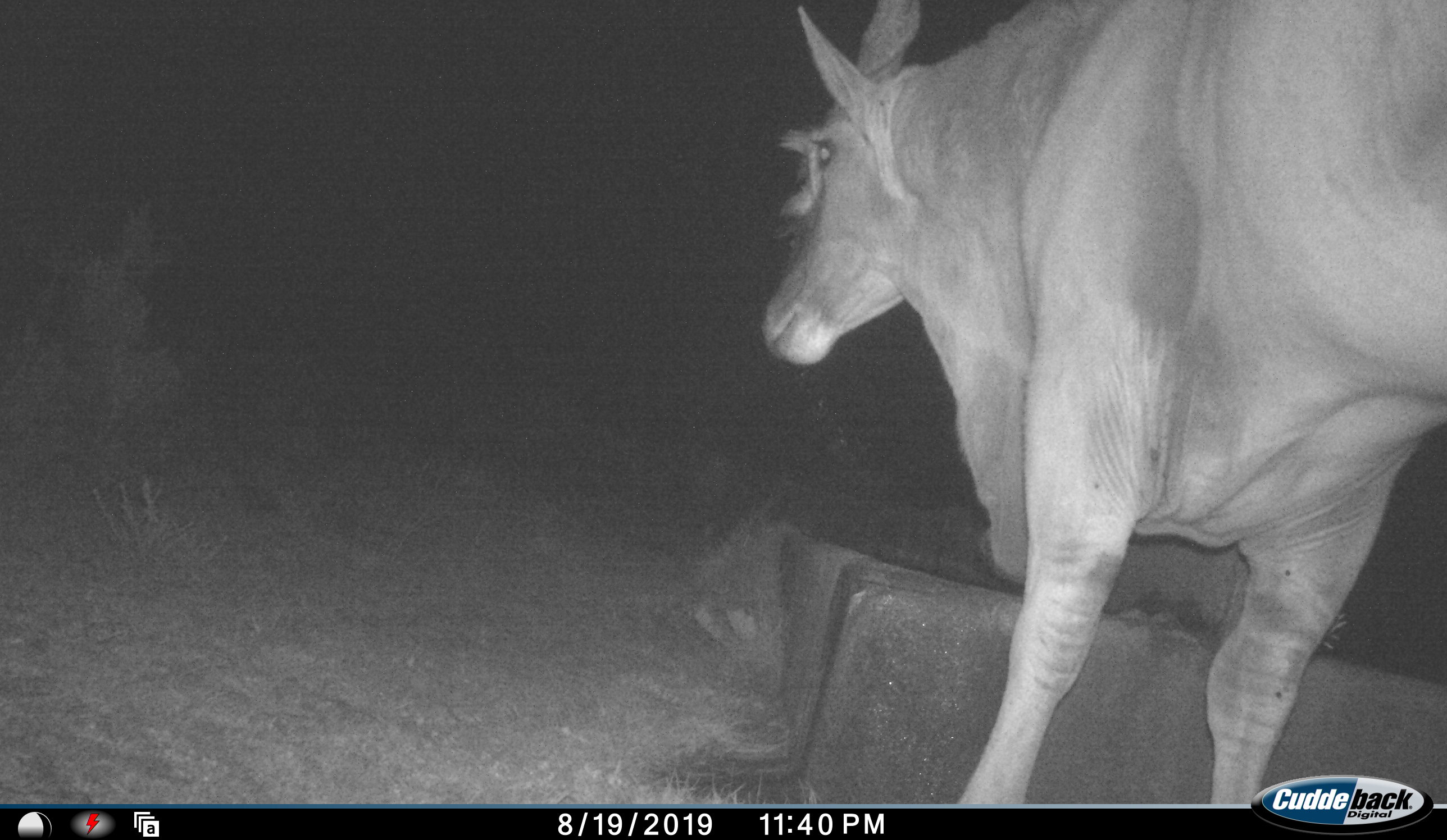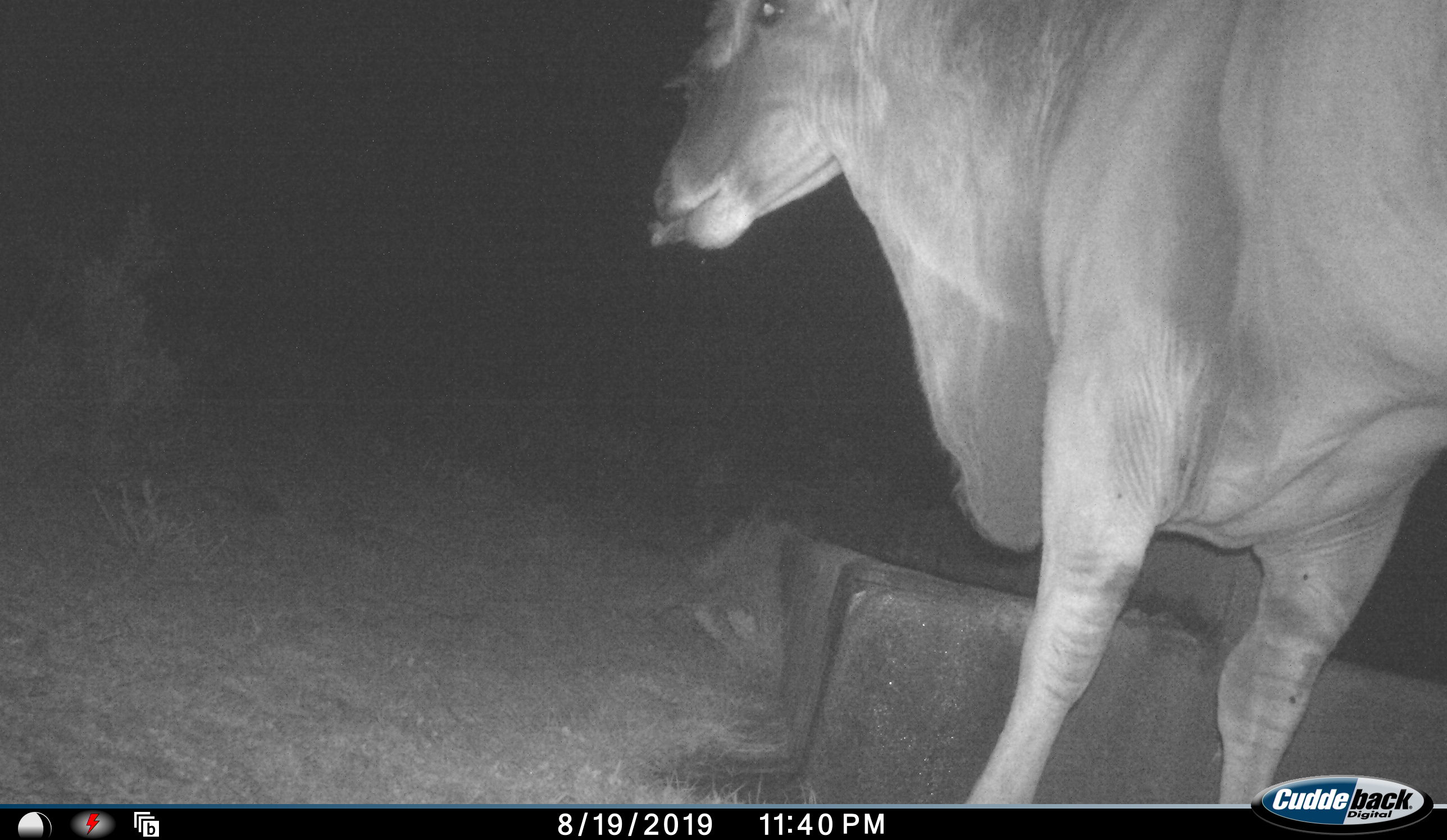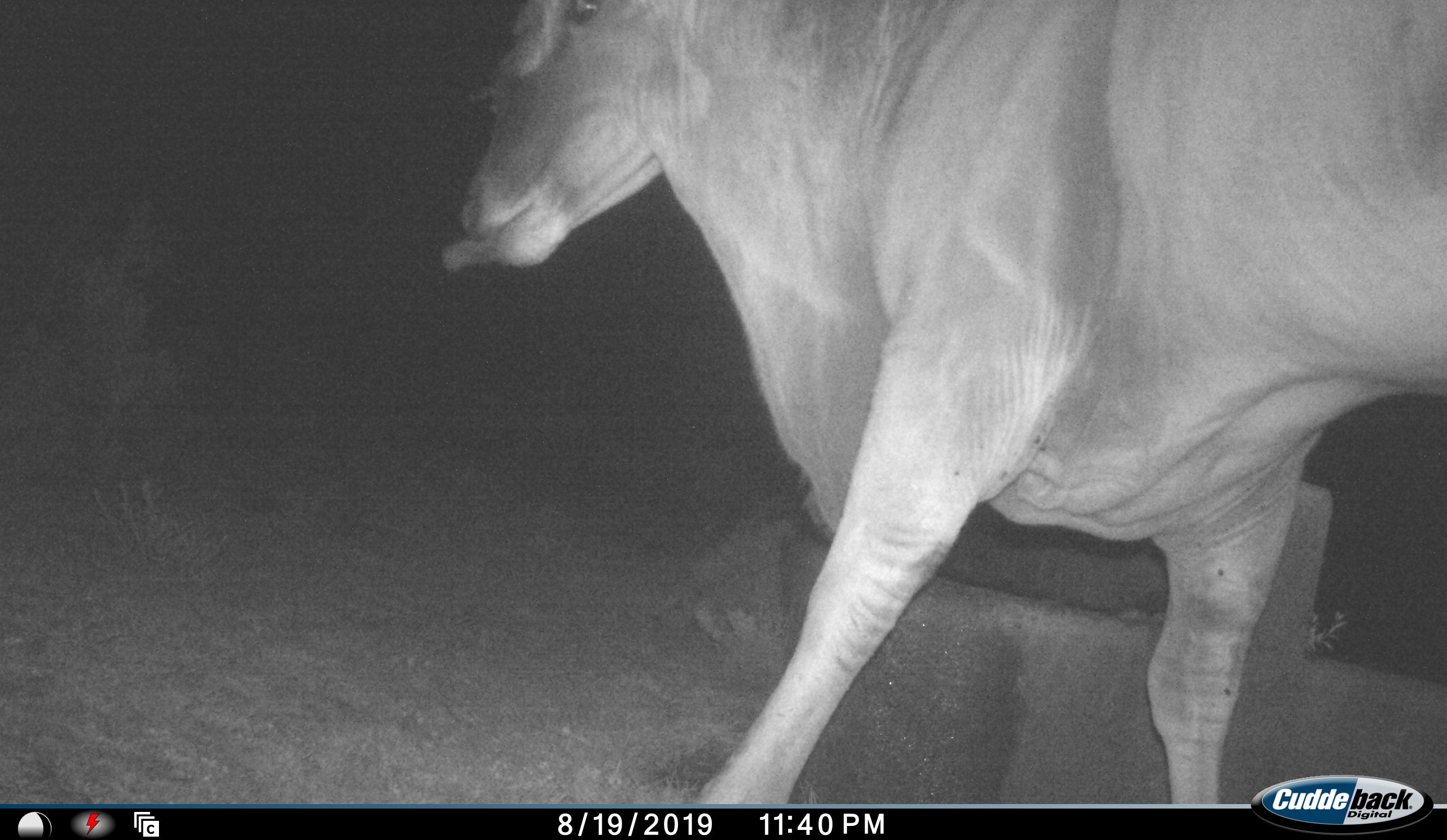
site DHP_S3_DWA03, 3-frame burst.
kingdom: Animalia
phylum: Chordata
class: Mammalia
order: Artiodactyla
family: Bovidae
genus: Tragelaphus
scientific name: Tragelaphus oryx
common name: eland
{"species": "eland (Tragelaphus oryx)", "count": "1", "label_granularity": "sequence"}